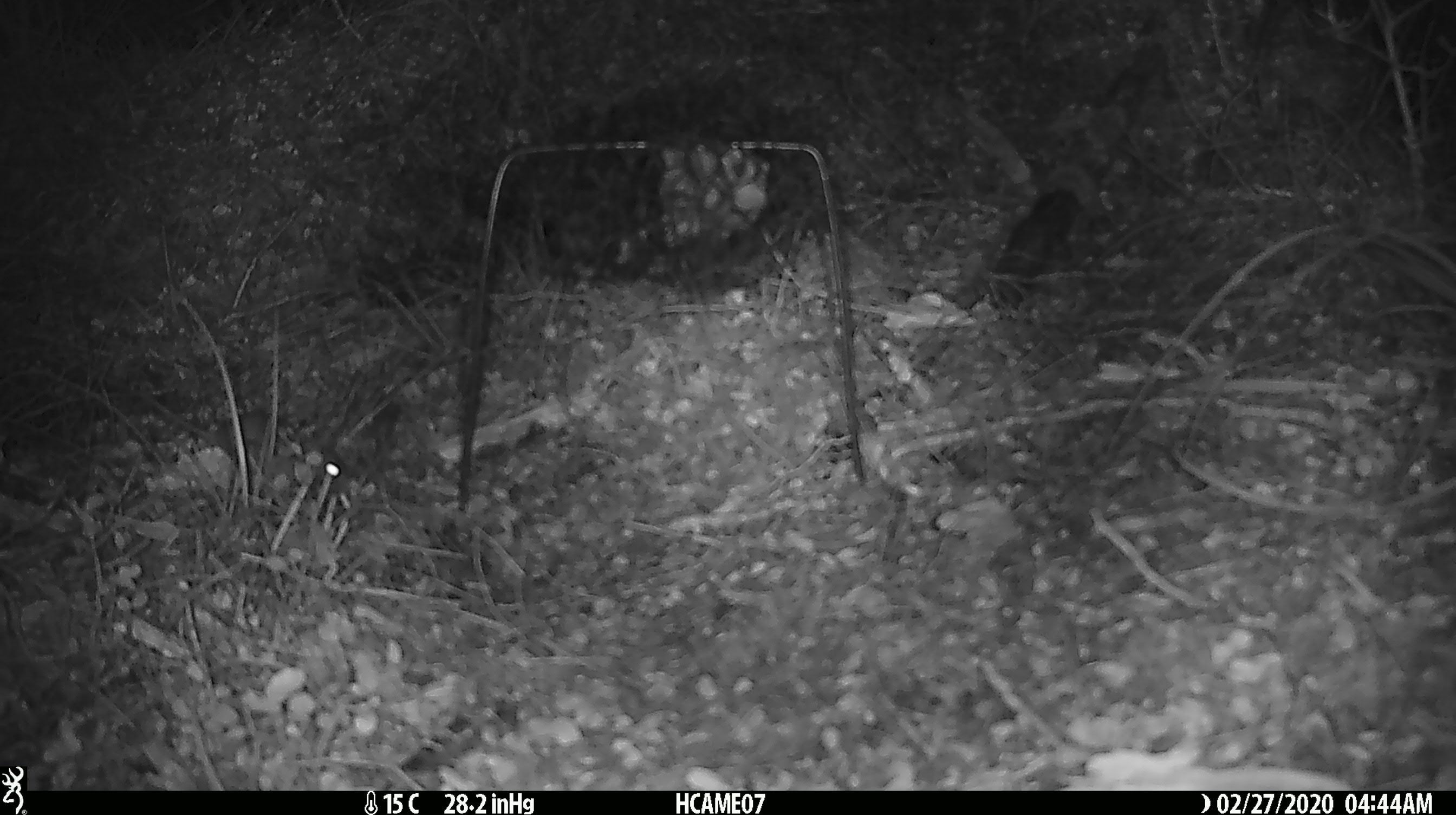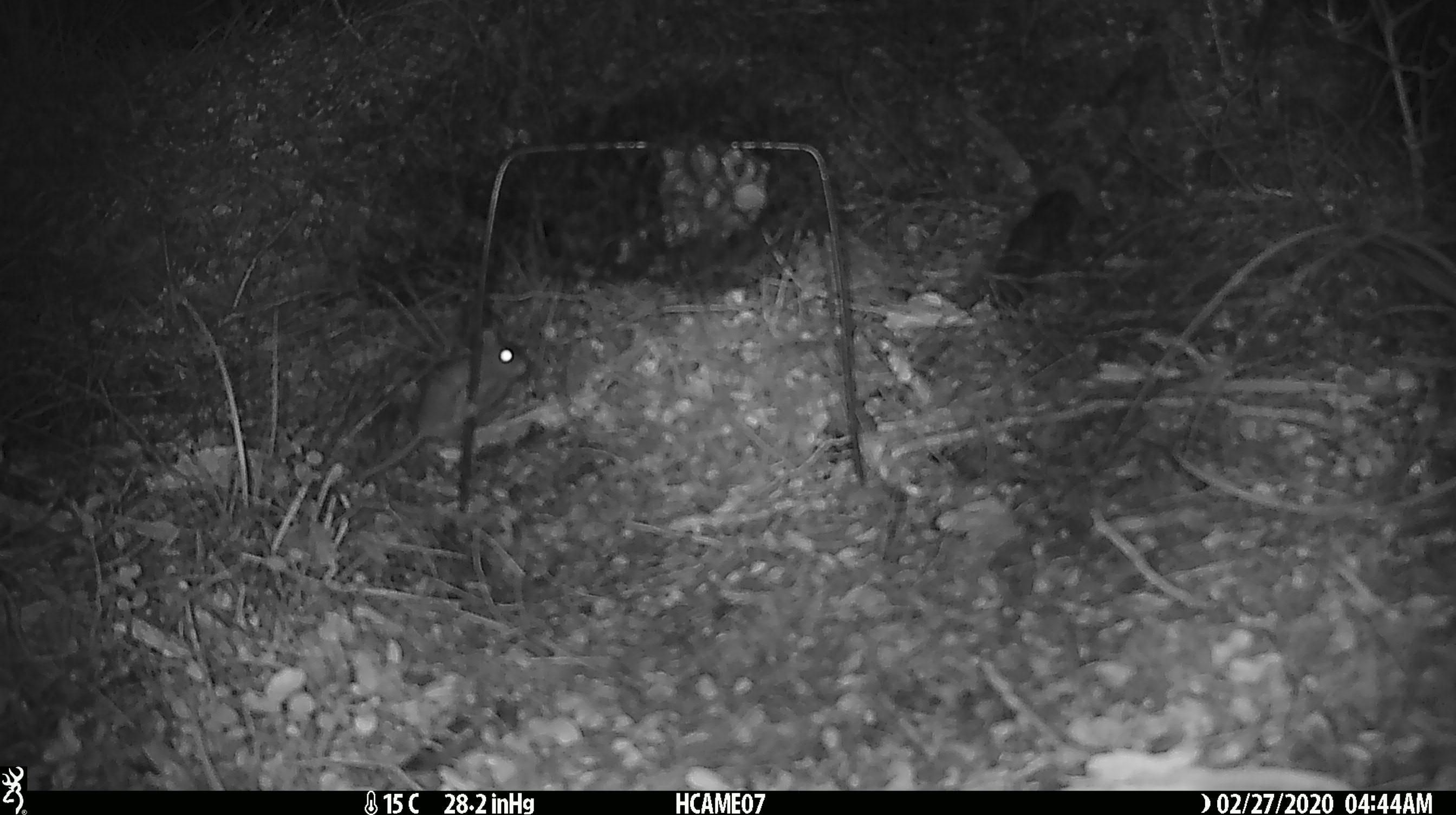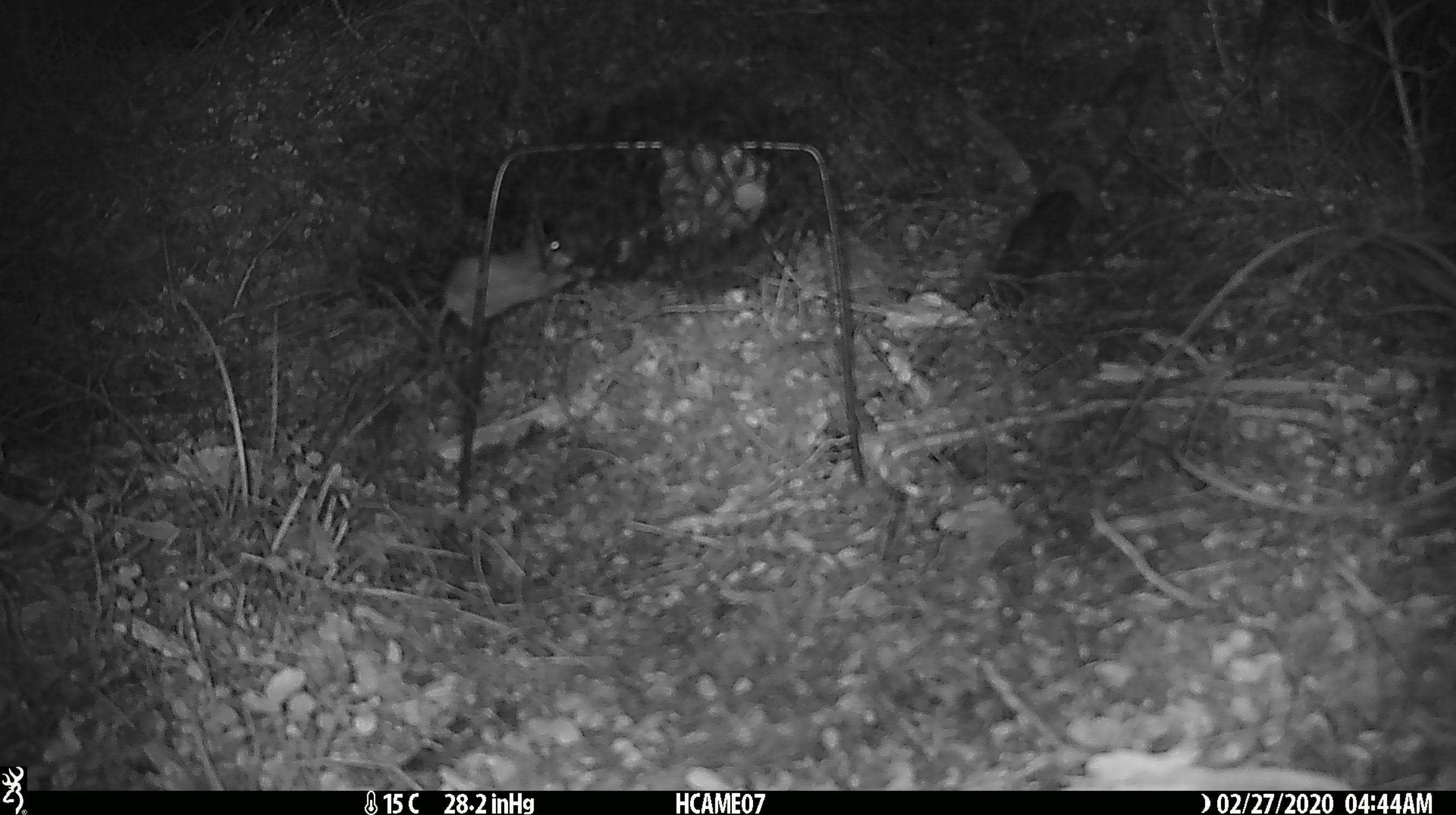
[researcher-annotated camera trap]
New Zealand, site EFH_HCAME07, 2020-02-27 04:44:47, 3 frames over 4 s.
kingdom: Animalia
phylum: Chordata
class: Mammalia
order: Rodentia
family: Muridae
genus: Mus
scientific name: Mus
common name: mouse